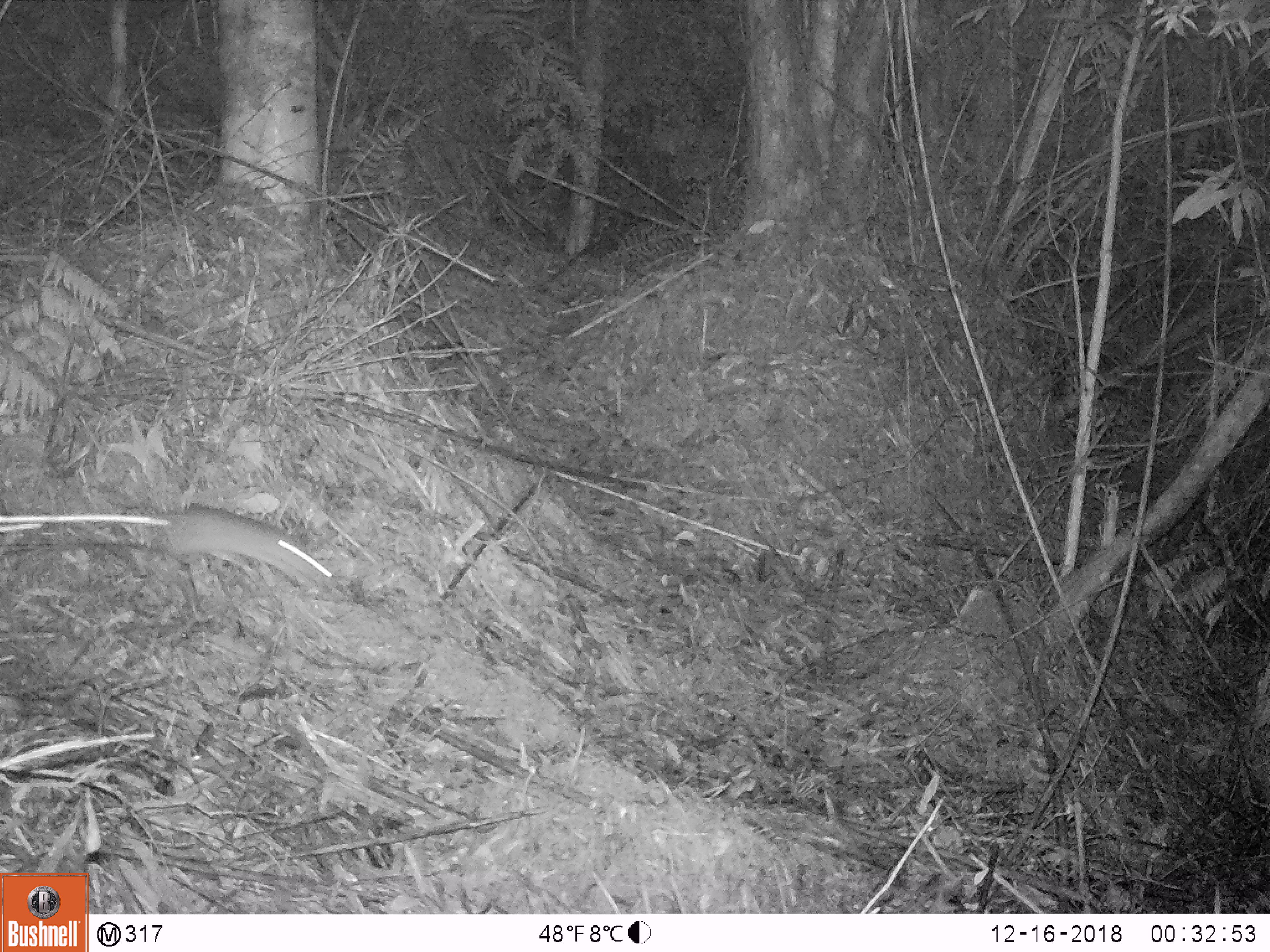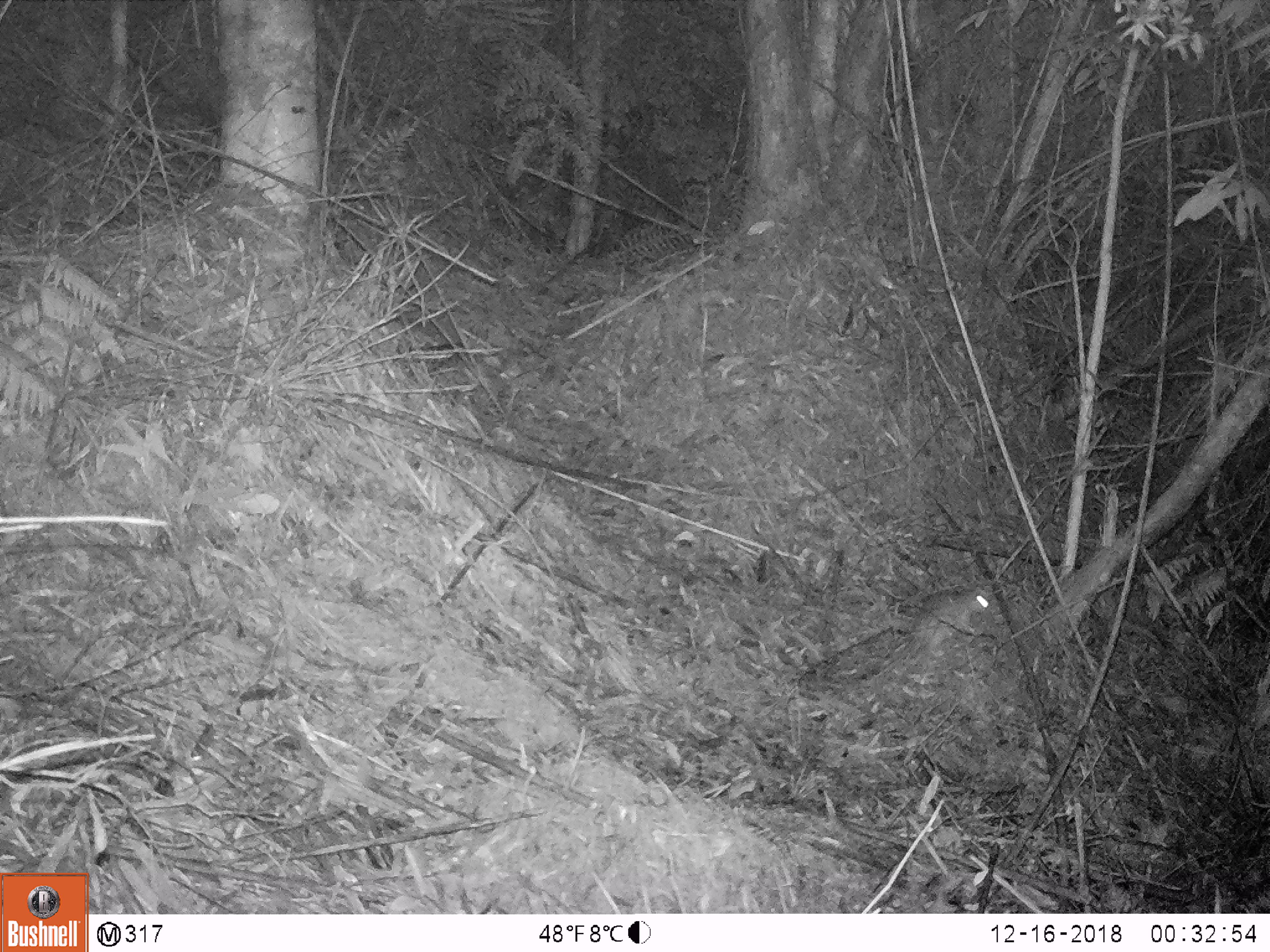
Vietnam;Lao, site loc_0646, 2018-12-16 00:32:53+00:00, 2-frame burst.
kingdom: Animalia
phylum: Chordata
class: Mammalia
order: Rodentia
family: Muridae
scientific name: Muridae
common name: old-world mice and rats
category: unidentified murid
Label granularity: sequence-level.